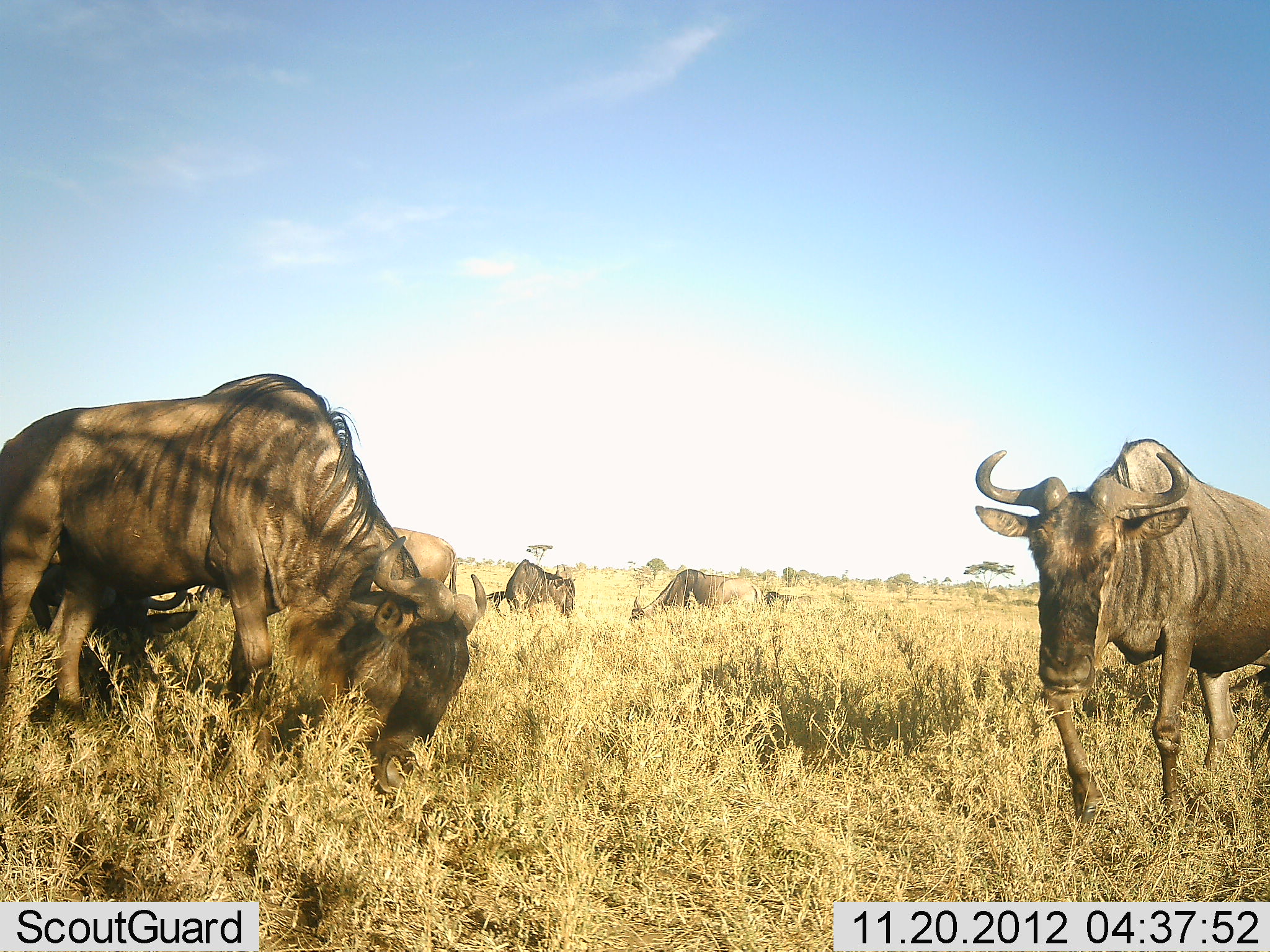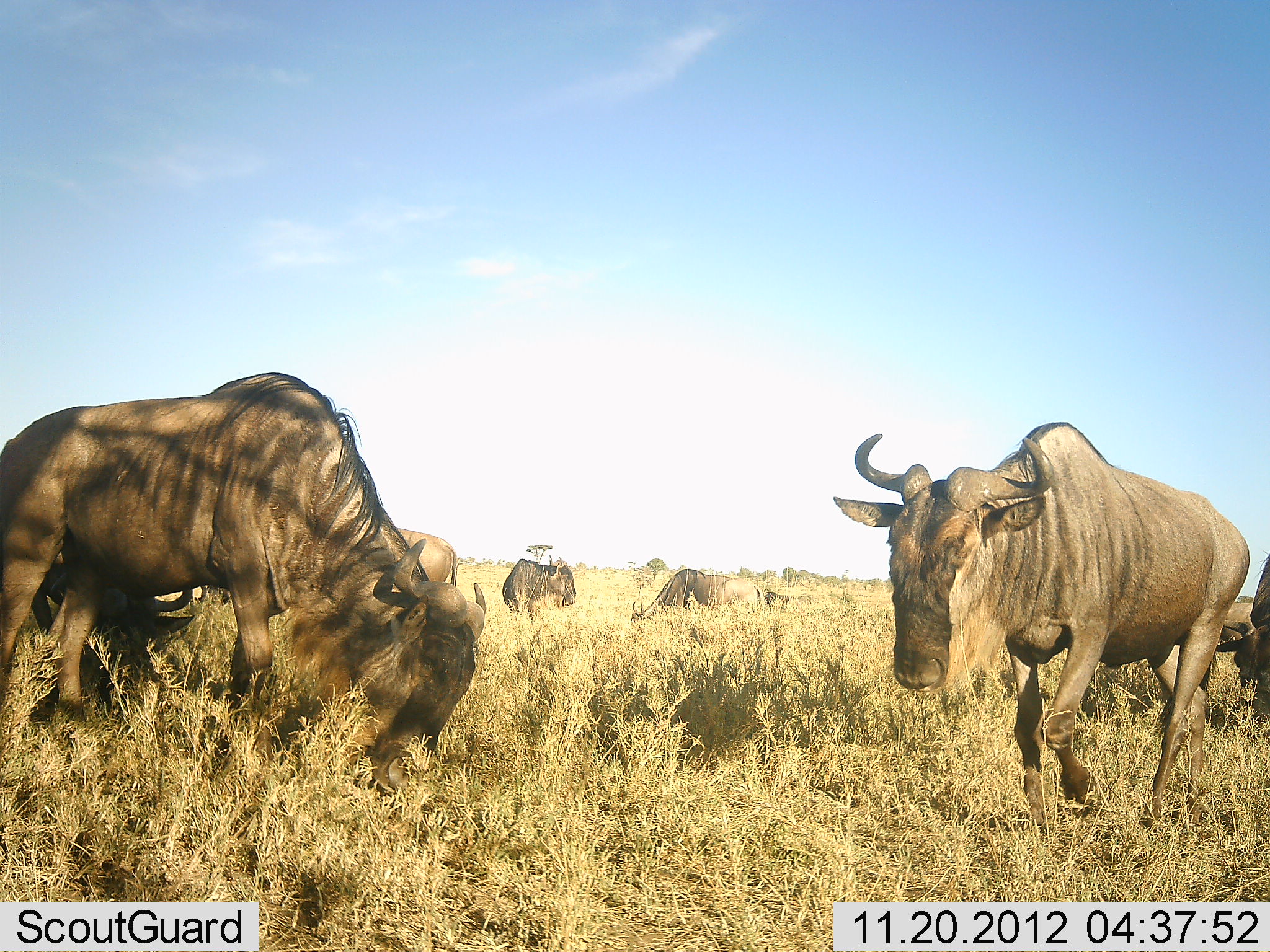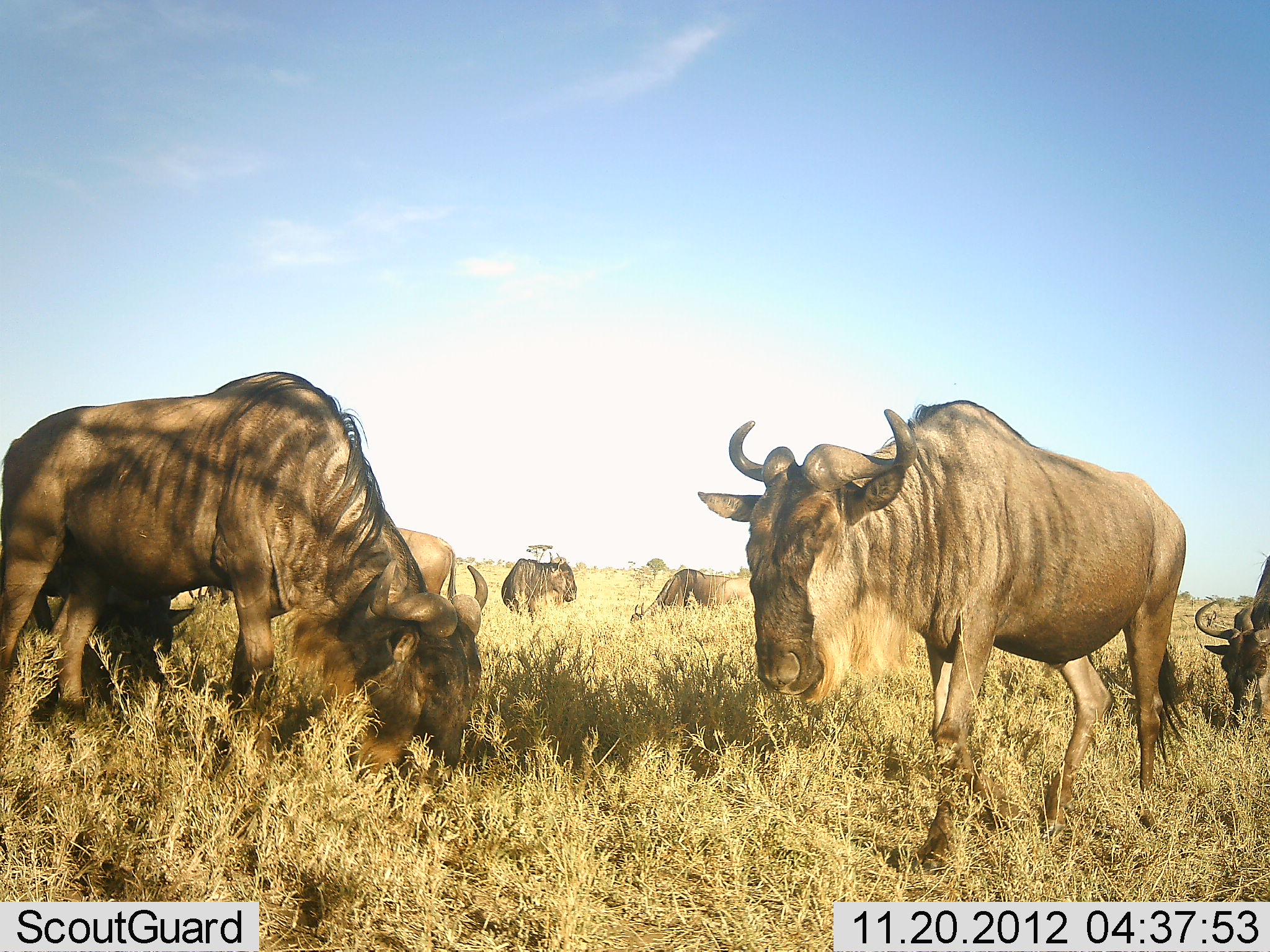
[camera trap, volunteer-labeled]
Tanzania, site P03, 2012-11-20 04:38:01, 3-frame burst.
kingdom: Animalia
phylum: Chordata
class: Mammalia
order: Artiodactyla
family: Bovidae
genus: Connochaetes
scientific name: Connochaetes taurinus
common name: blue wildebeest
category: wildebeest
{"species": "wildebeest (blue wildebeest) (Connochaetes taurinus)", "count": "6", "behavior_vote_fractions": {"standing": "18%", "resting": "9%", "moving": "64%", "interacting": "0%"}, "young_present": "0%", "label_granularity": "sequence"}